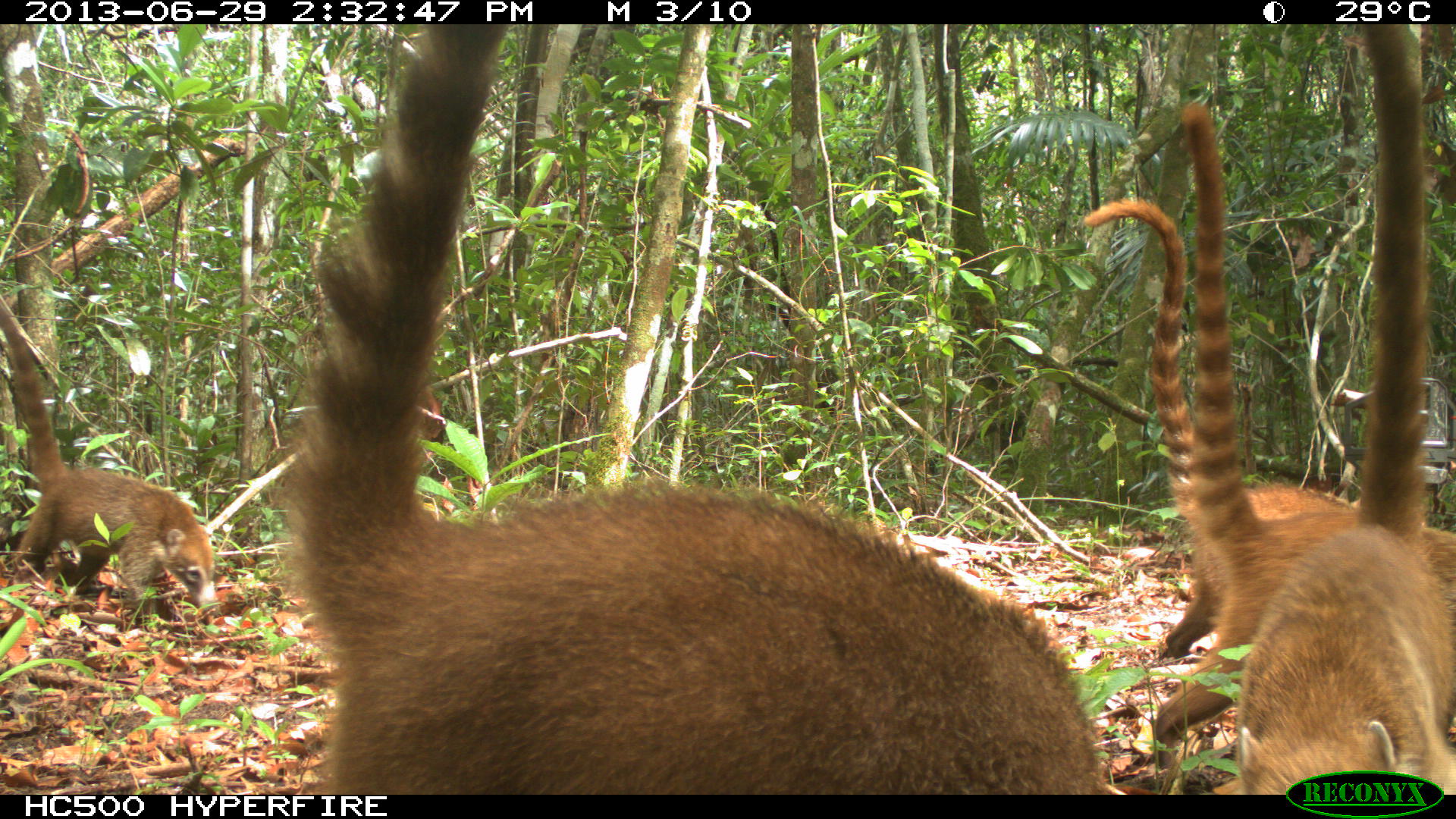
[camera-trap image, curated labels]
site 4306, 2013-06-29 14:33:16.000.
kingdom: Animalia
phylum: Chordata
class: Mammalia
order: Carnivora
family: Procyonidae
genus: Nasua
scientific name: Nasua narica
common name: white-nosed coati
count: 3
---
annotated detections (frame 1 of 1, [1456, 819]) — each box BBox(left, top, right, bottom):
nasua narica: BBox(275, 25, 1109, 794); BBox(1152, 102, 1455, 773); BBox(1233, 26, 1451, 796); BBox(1085, 198, 1362, 662); BBox(0, 296, 215, 618)